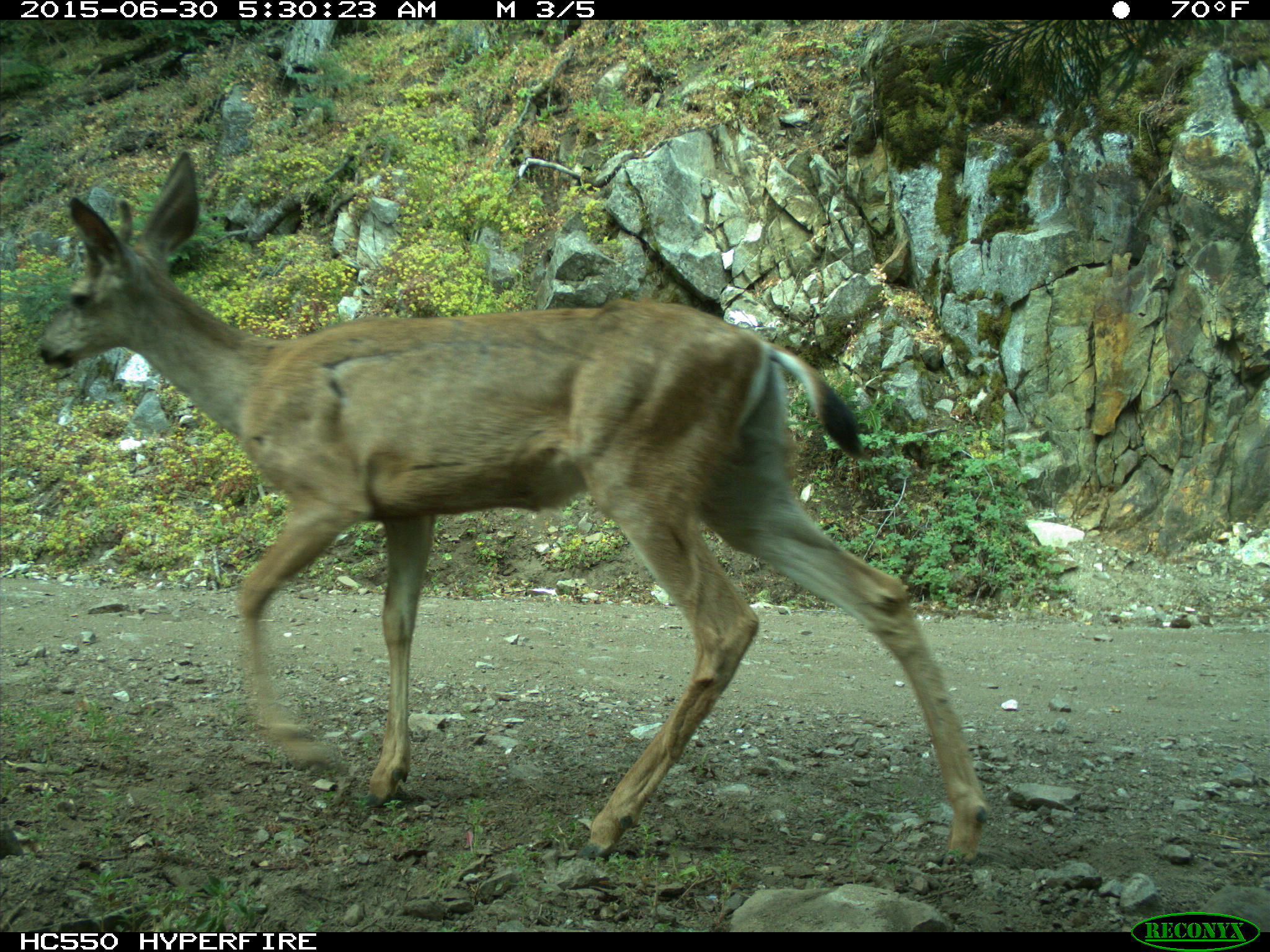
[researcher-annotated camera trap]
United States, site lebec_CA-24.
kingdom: Animalia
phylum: Chordata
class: Mammalia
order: Artiodactyla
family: Cervidae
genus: Odocoileus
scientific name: Odocoileus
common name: deer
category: unidentified deer